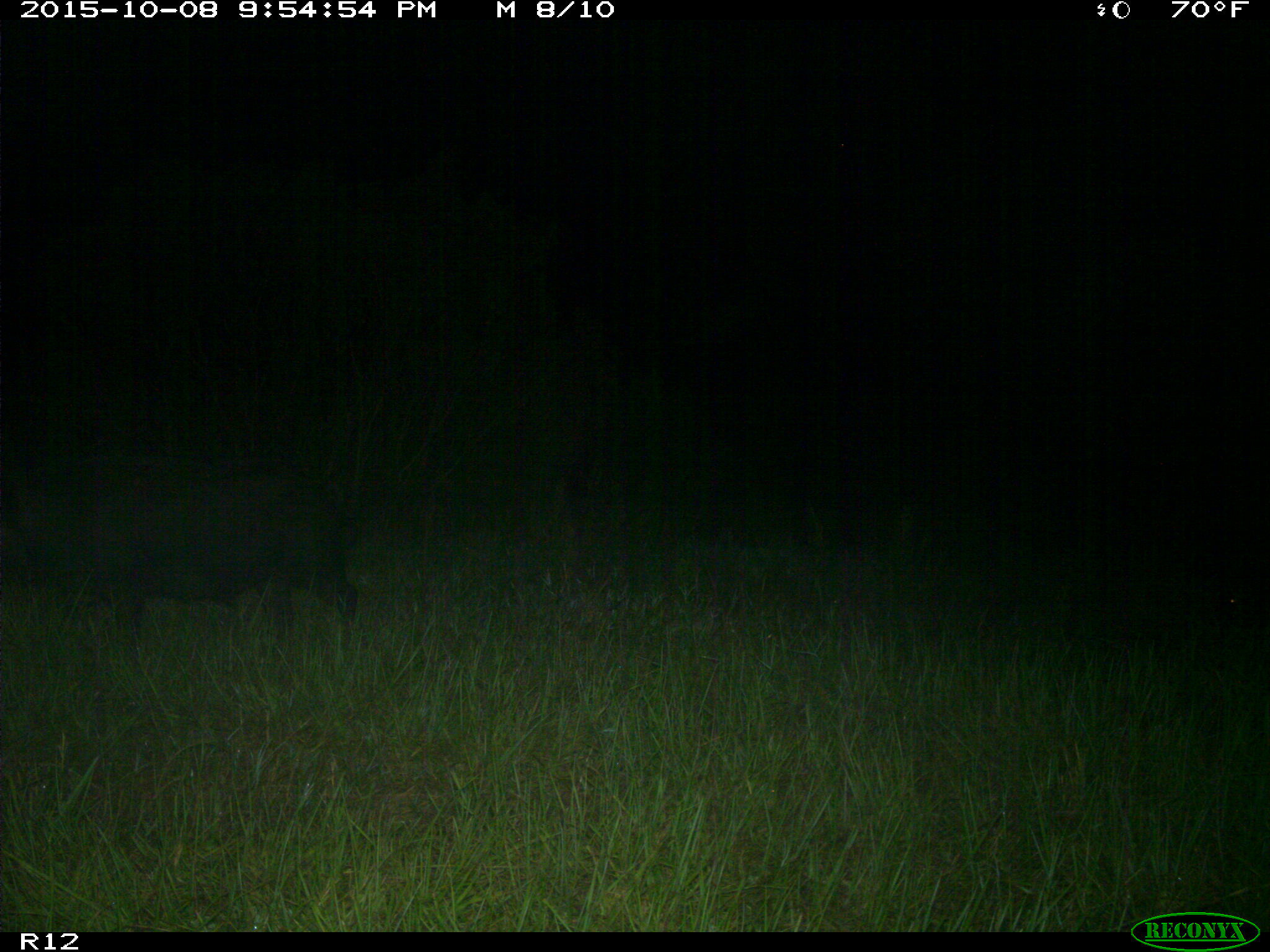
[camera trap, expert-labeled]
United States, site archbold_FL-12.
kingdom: Animalia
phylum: Chordata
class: Mammalia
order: Artiodactyla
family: Suidae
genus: Sus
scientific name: Sus scrofa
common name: wild boar